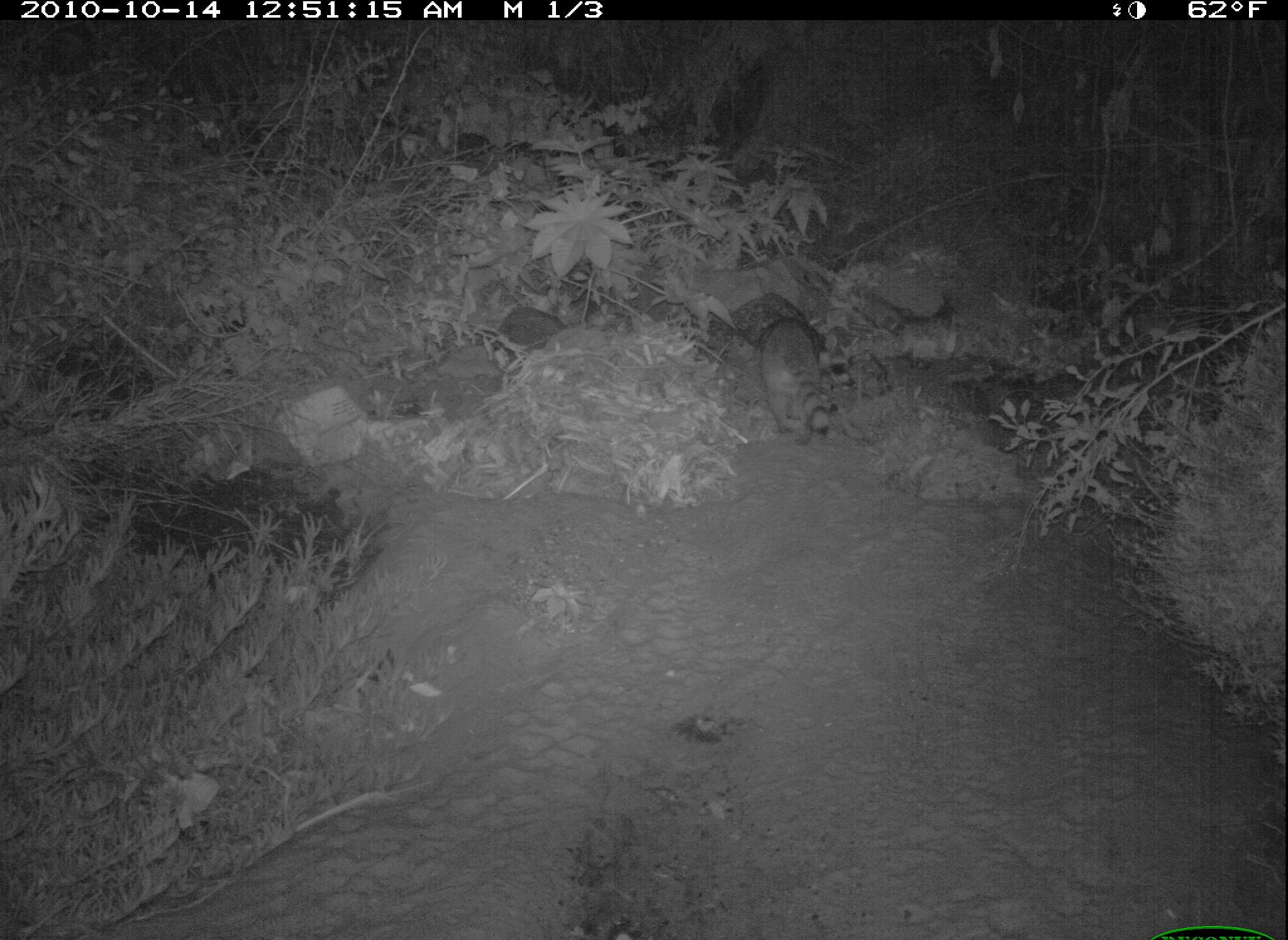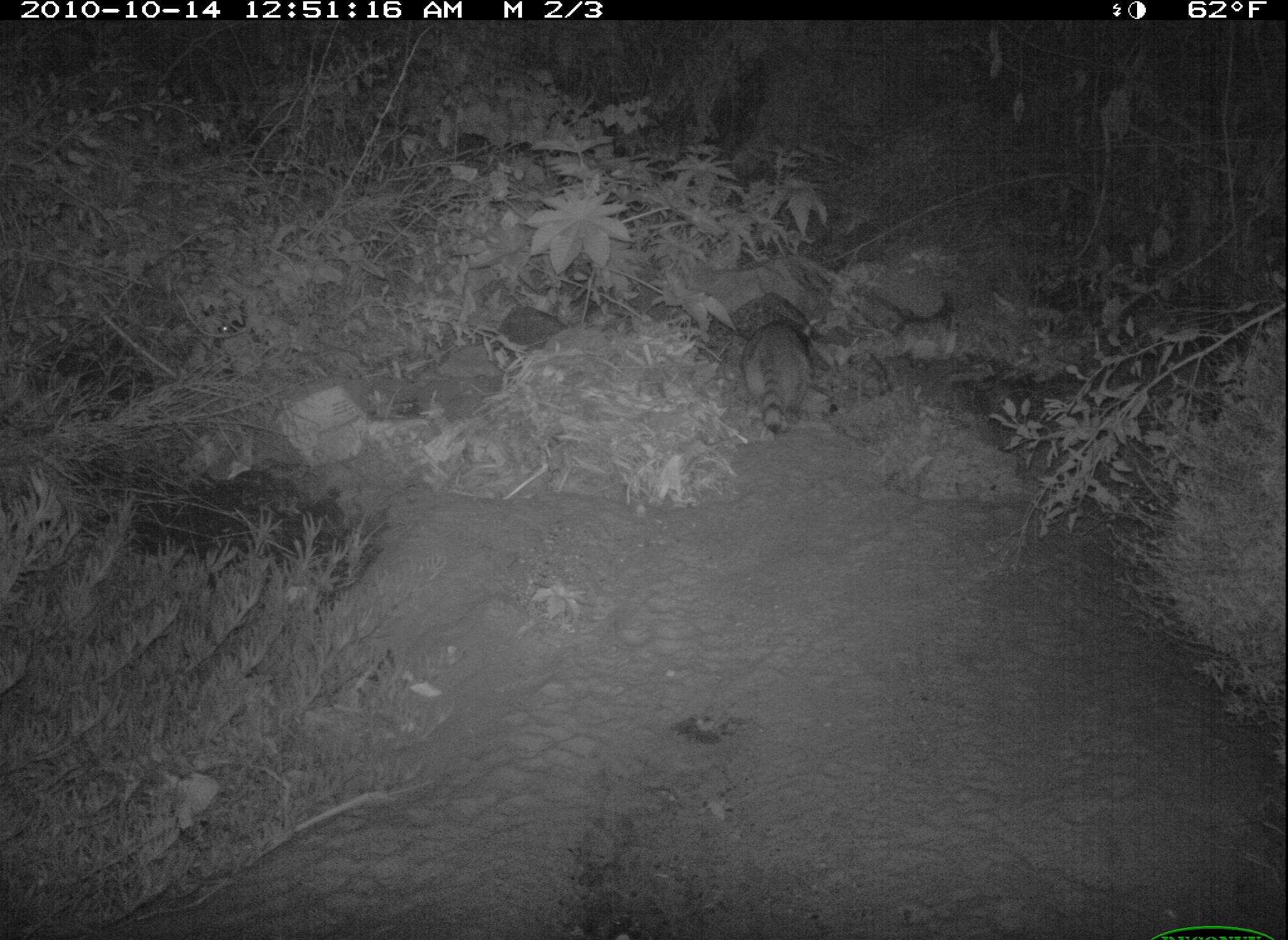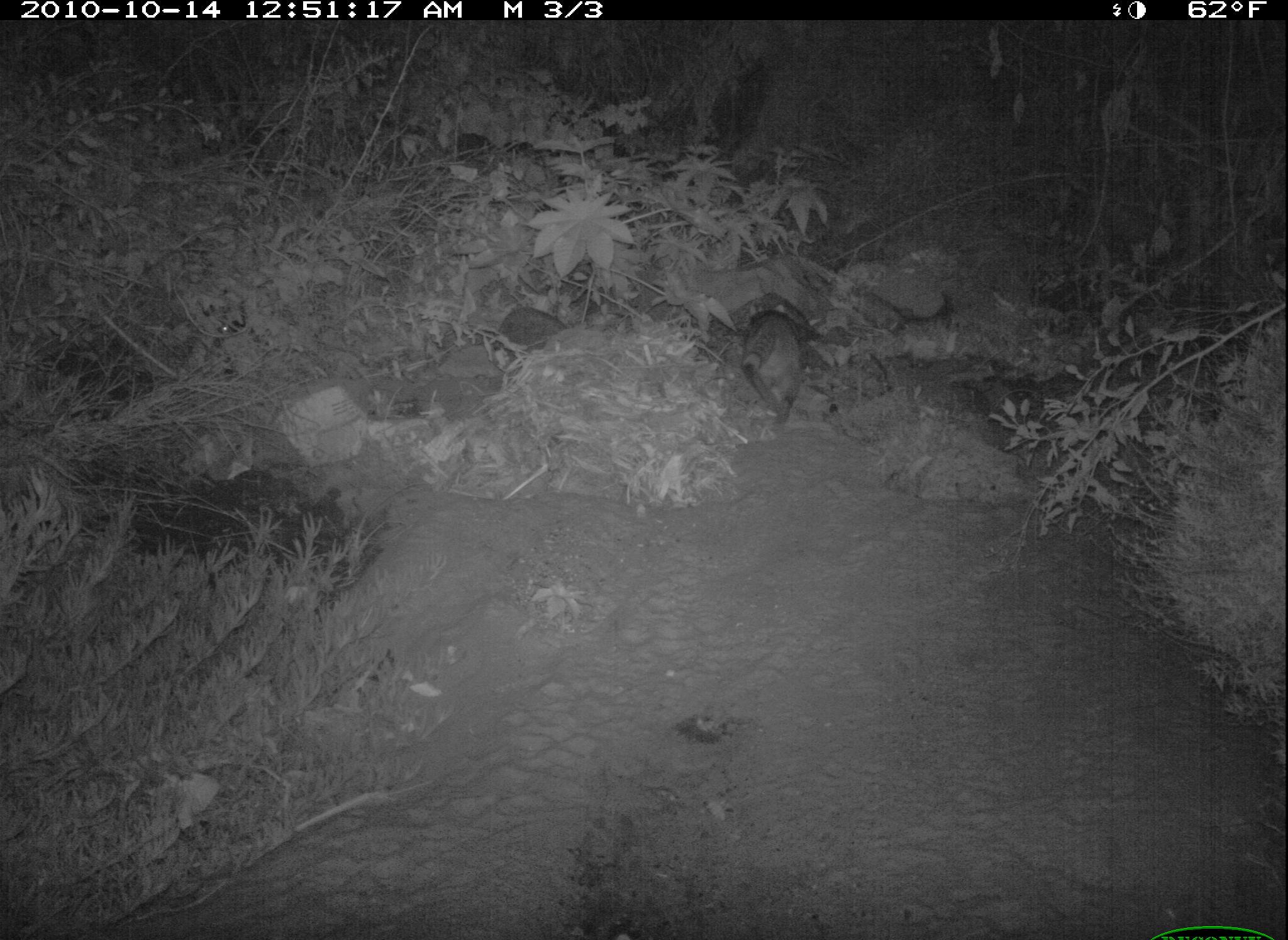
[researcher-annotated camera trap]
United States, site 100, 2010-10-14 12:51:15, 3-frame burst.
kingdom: Animalia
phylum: Chordata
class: Mammalia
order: Carnivora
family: Procyonidae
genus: Procyon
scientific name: Procyon lotor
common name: raccoon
Raccoon (Procyon lotor).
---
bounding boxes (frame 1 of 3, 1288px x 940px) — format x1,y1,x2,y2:
raccoon: 741,296,866,465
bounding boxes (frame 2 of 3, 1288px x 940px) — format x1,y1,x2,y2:
raccoon: 733,300,824,459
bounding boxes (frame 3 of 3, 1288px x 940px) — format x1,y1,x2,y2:
raccoon: 733,283,834,448